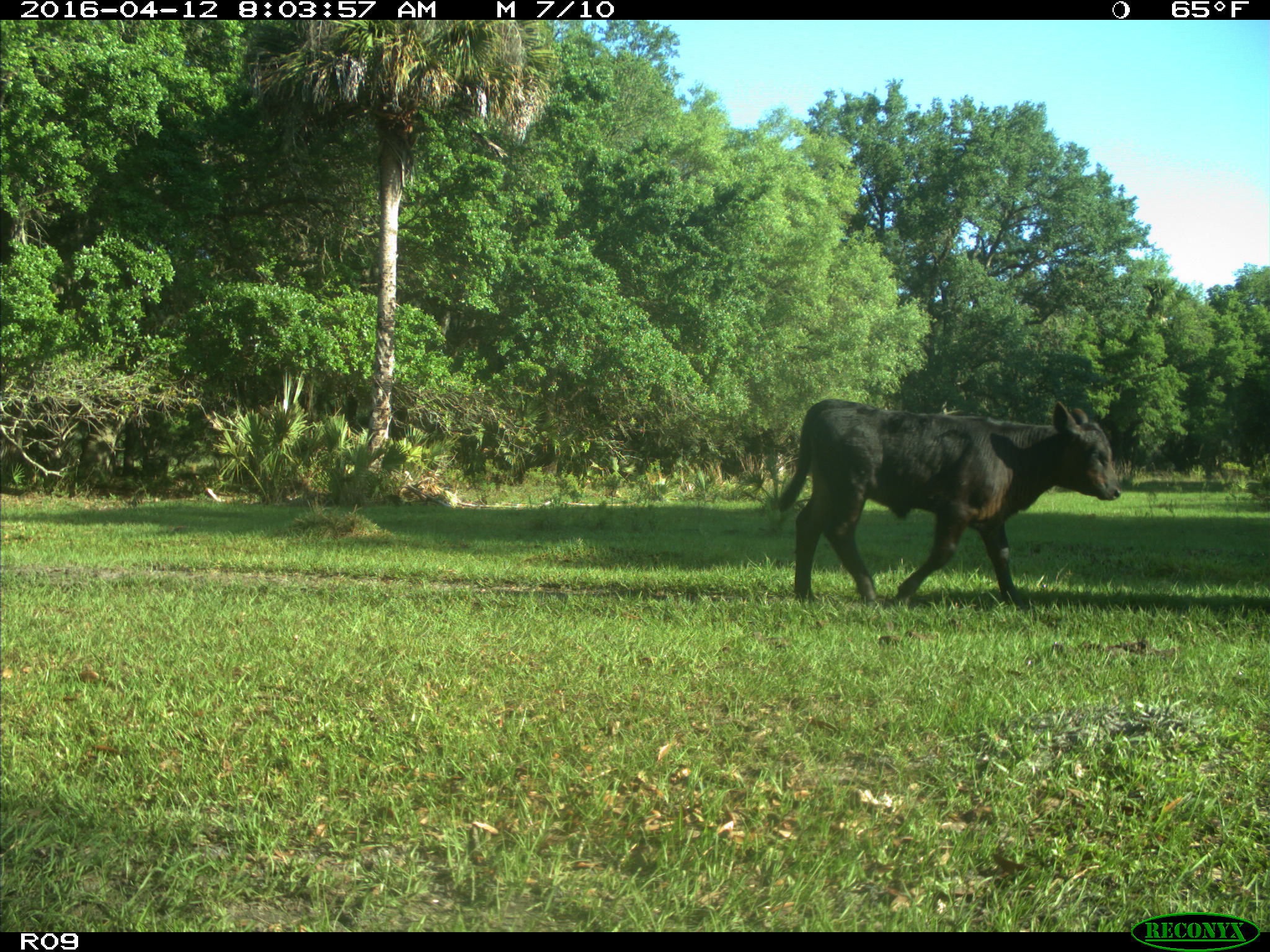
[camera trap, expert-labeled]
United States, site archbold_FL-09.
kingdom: Animalia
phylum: Chordata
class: Mammalia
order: Artiodactyla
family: Bovidae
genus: Bos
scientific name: Bos taurus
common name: domestic cow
Bos taurus (domestic cow).